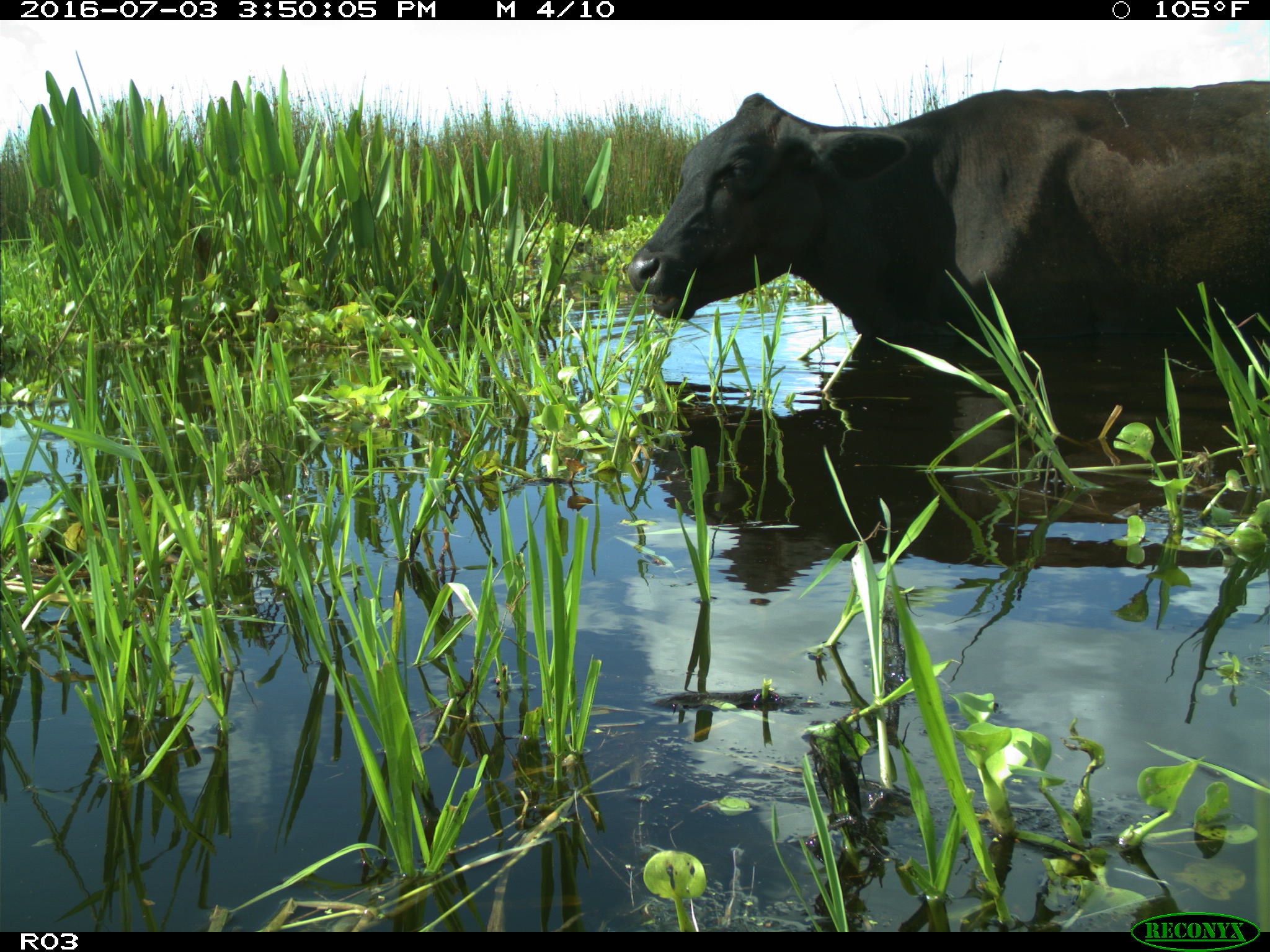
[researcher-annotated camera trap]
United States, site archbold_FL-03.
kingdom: Animalia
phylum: Chordata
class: Mammalia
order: Artiodactyla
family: Bovidae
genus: Bos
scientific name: Bos taurus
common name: domestic cow